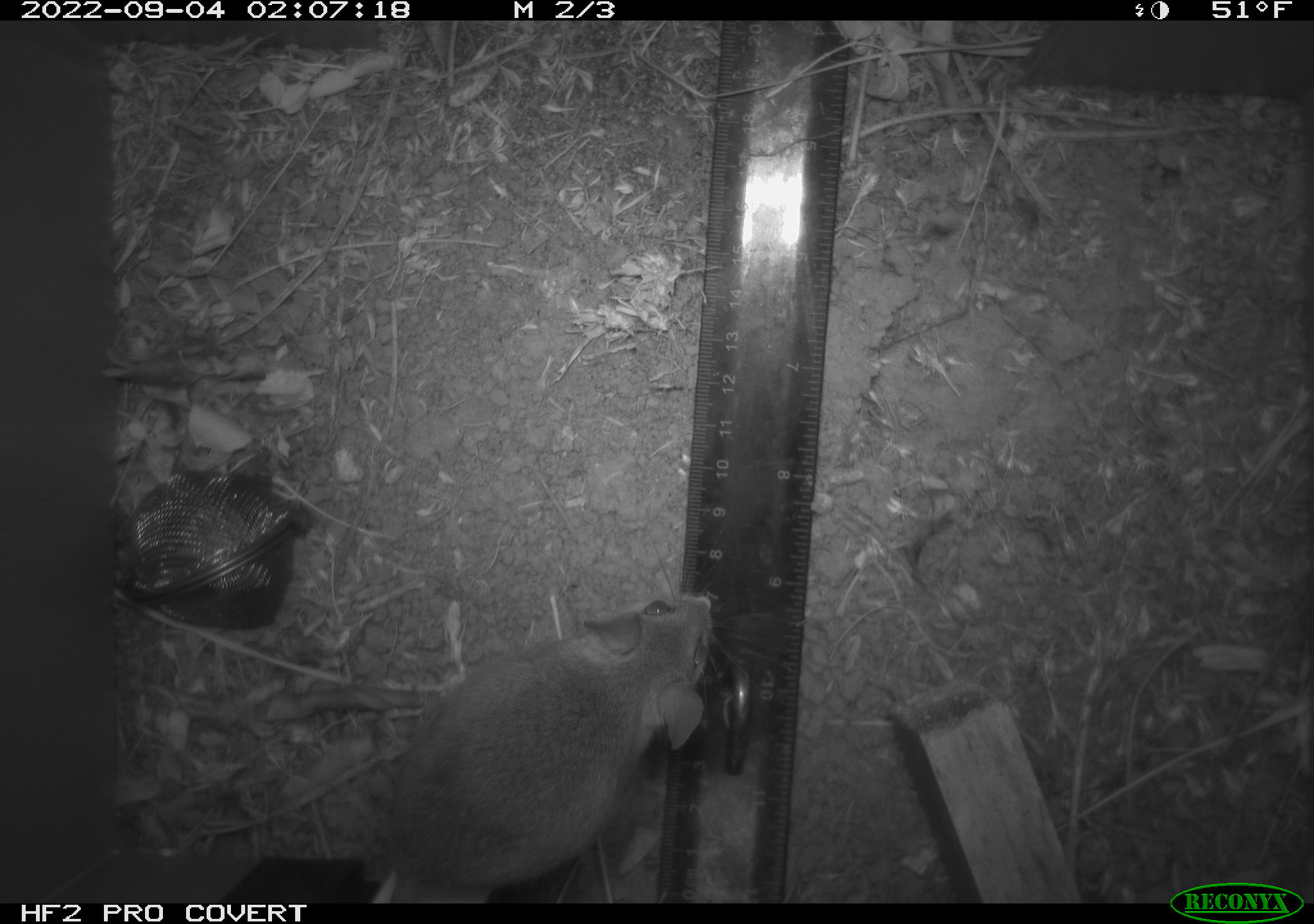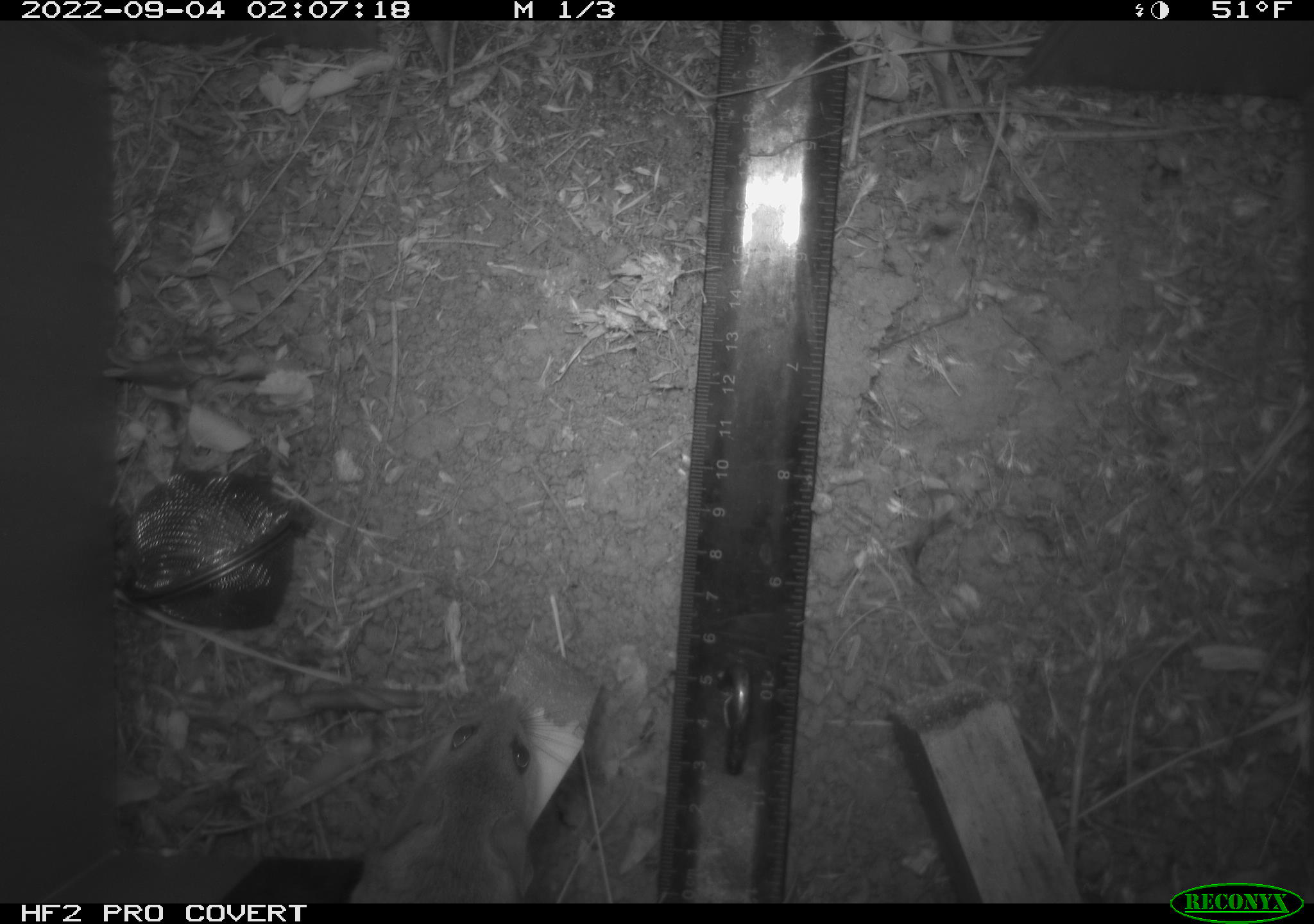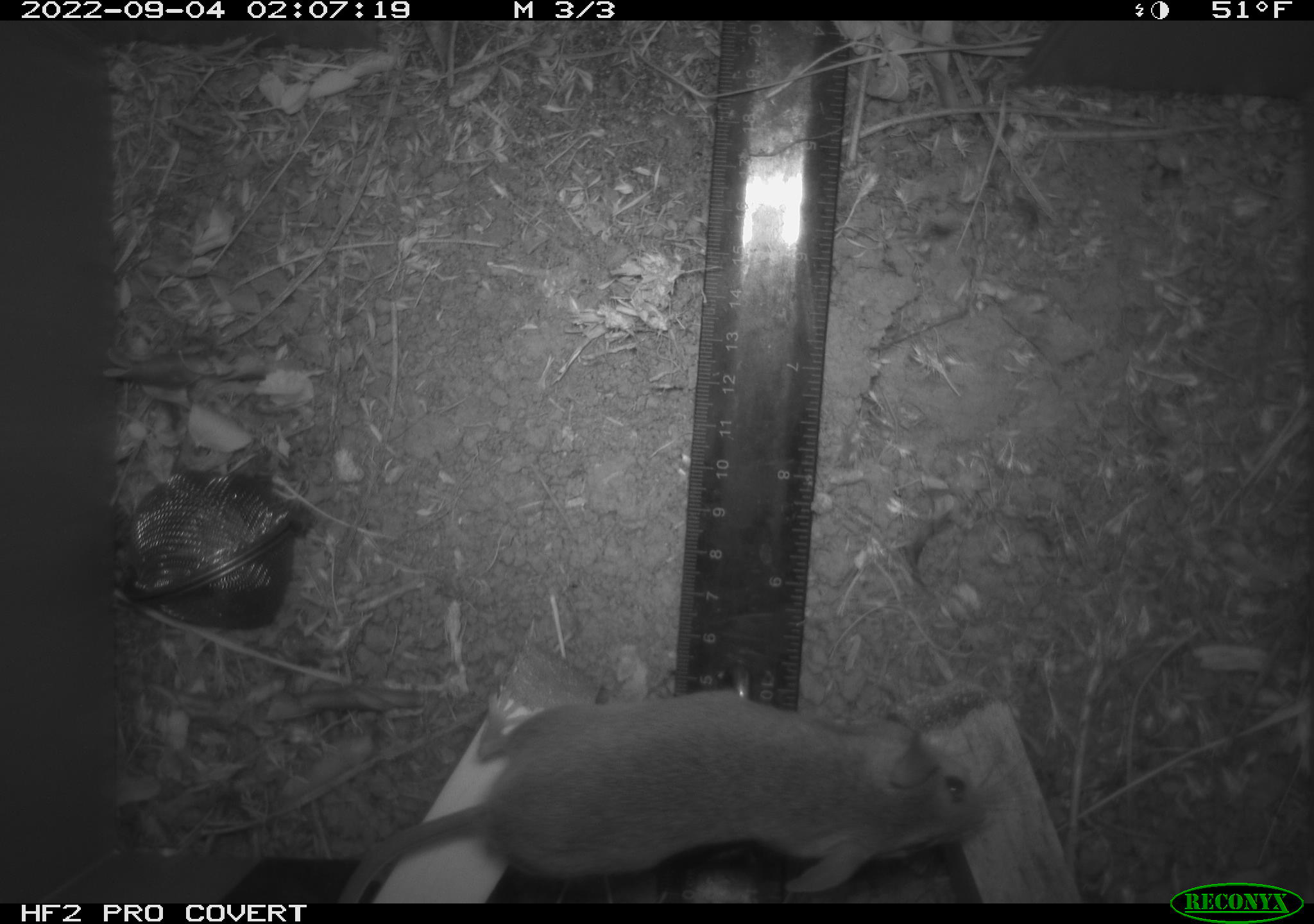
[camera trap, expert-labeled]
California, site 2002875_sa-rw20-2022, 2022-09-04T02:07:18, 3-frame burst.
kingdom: Animalia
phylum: Chordata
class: Mammalia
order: Rodentia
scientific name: Rodentia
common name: mouse species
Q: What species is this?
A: Mouse species (Rodentia).